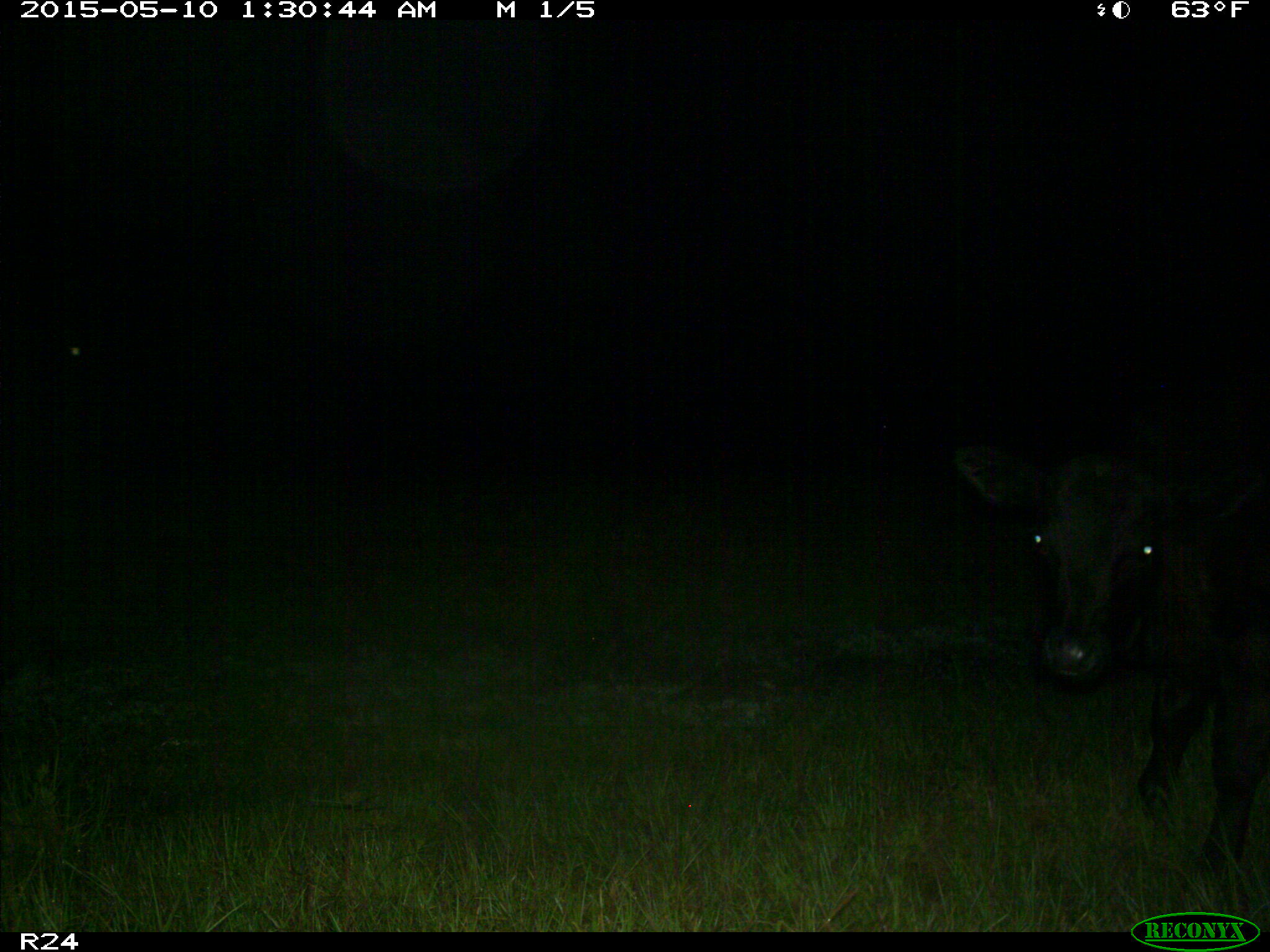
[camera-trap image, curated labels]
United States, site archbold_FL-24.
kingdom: Animalia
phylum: Chordata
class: Mammalia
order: Artiodactyla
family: Bovidae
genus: Bos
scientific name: Bos taurus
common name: domestic cow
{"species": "Bos taurus (domestic cow)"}